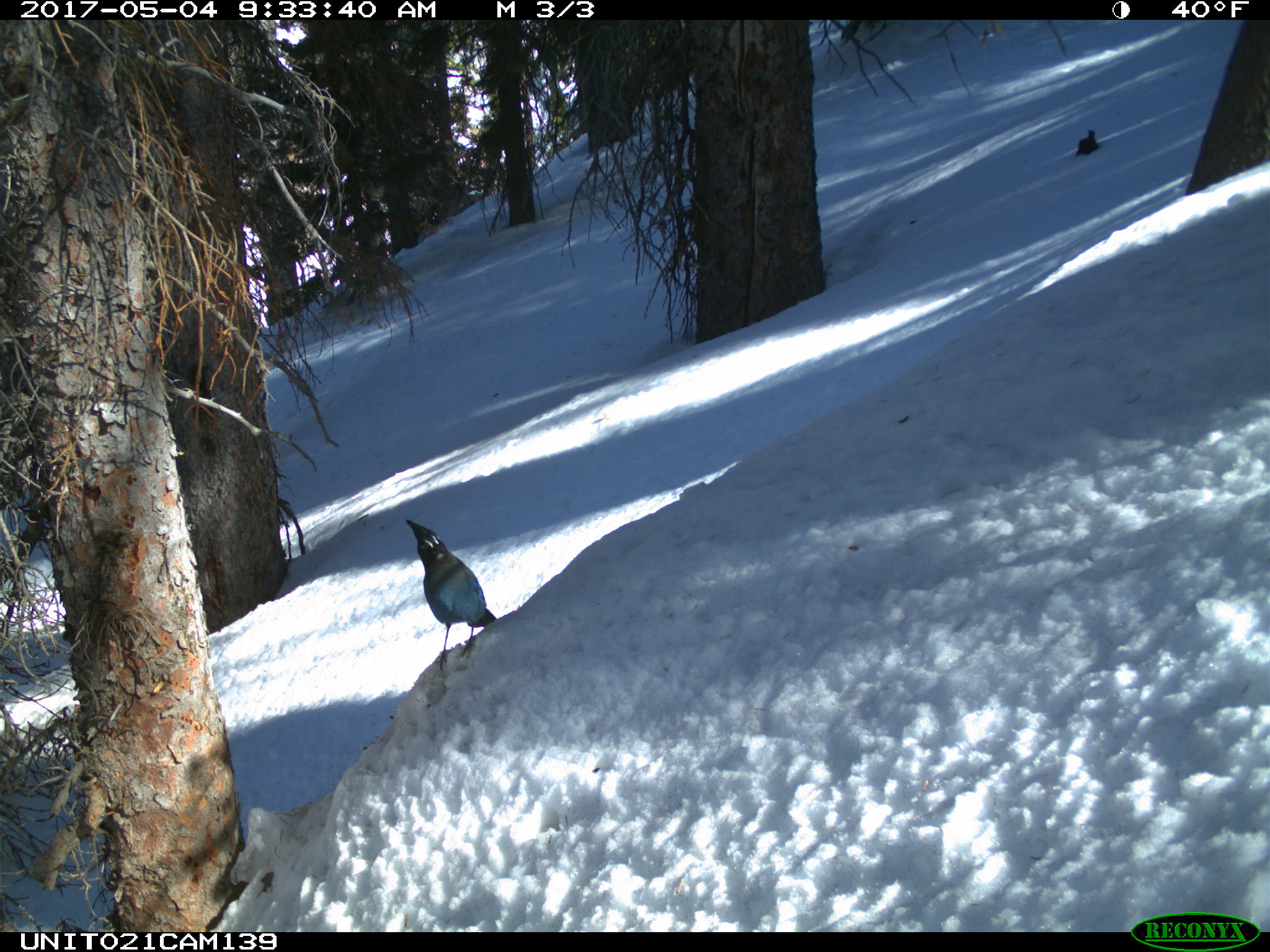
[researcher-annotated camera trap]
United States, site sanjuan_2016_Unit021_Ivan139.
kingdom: Animalia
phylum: Chordata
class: Aves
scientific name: Aves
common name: birds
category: unidentified bird